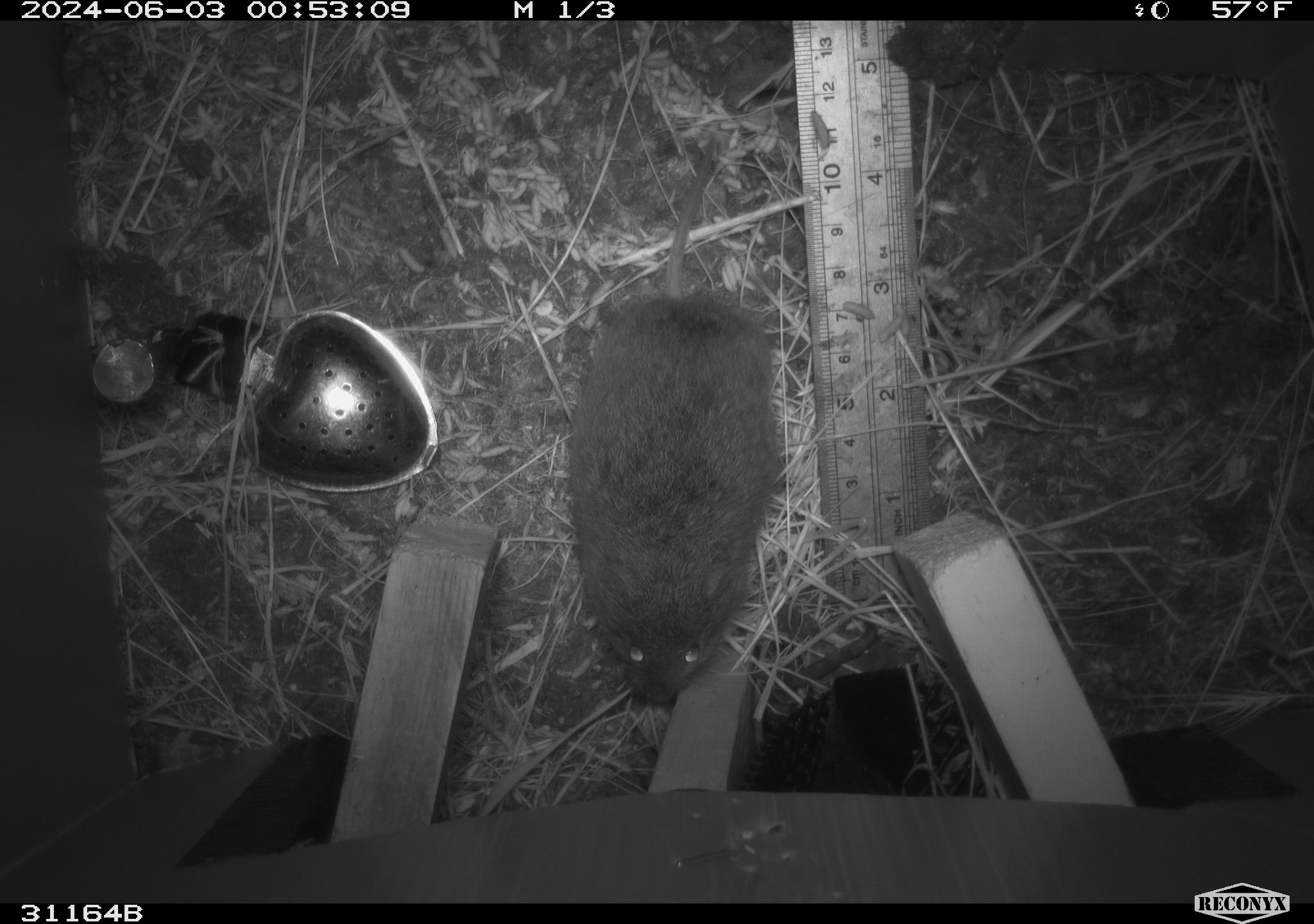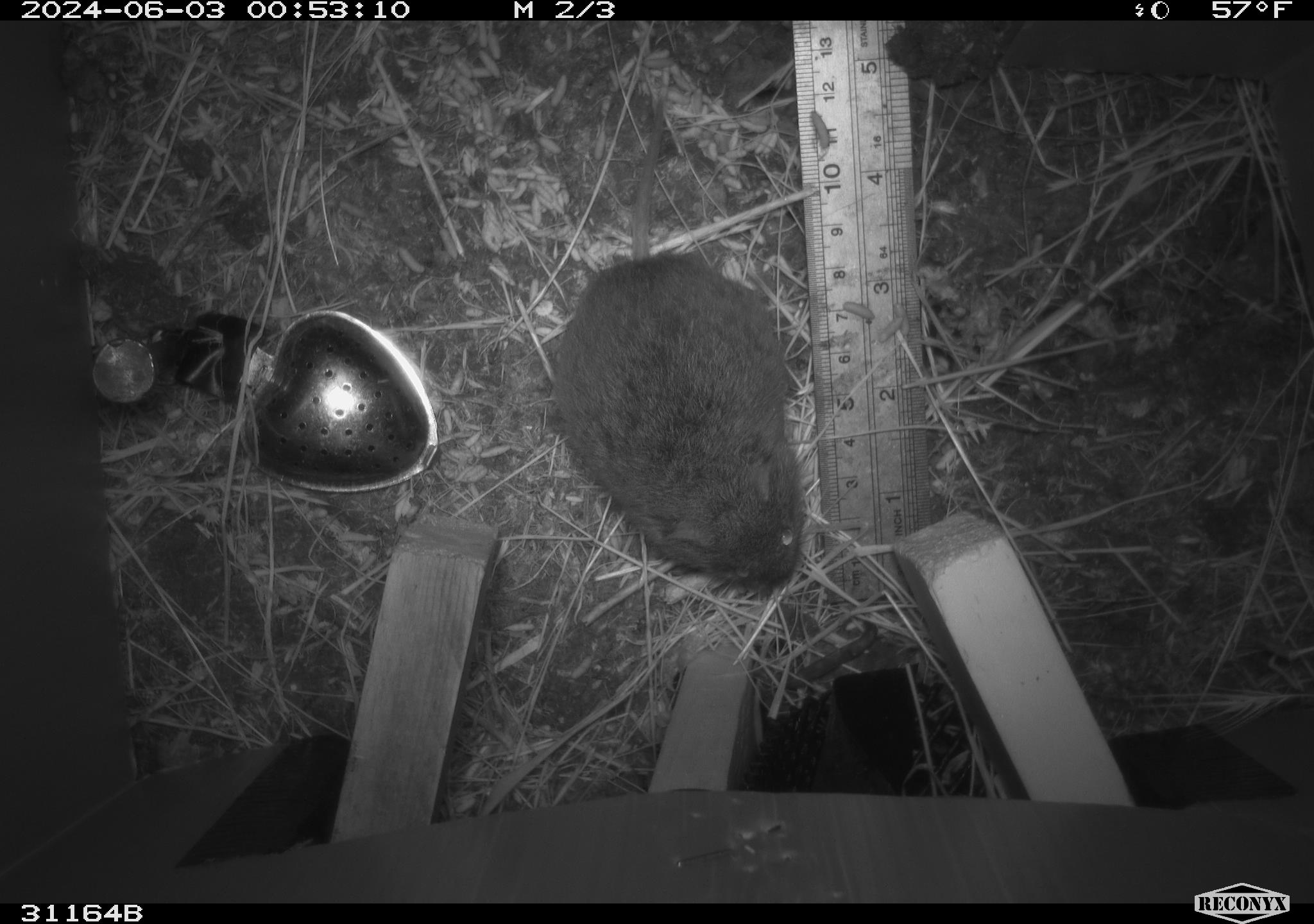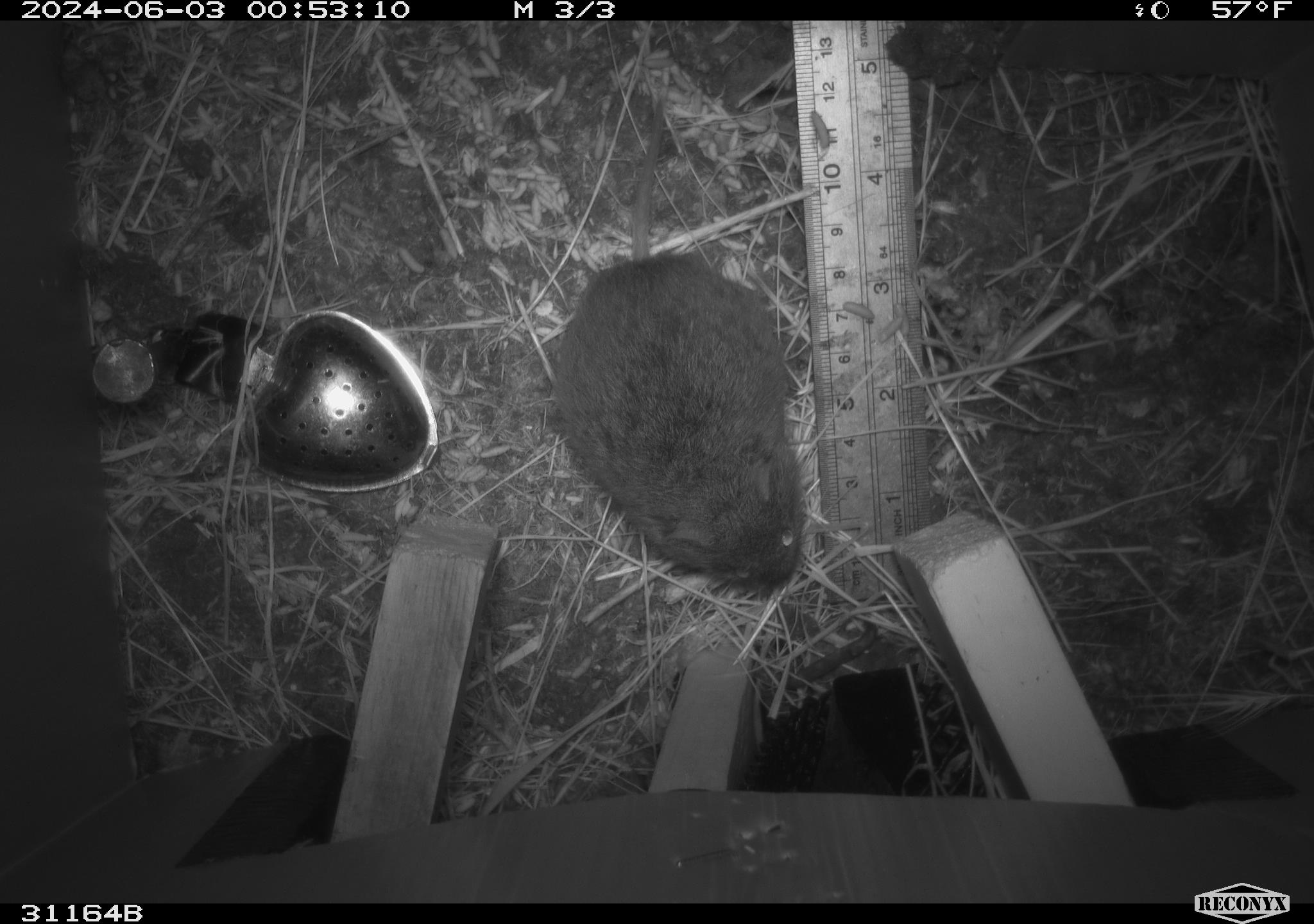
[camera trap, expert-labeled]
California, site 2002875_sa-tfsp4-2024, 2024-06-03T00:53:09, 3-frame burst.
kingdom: Animalia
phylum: Chordata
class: Mammalia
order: Rodentia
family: Cricetidae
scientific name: Arvicolinae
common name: voles, lemmings, and muskrats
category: arvicolinae subfamily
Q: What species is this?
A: Arvicolinae subfamily (voles, lemmings, and muskrats) (Arvicolinae).